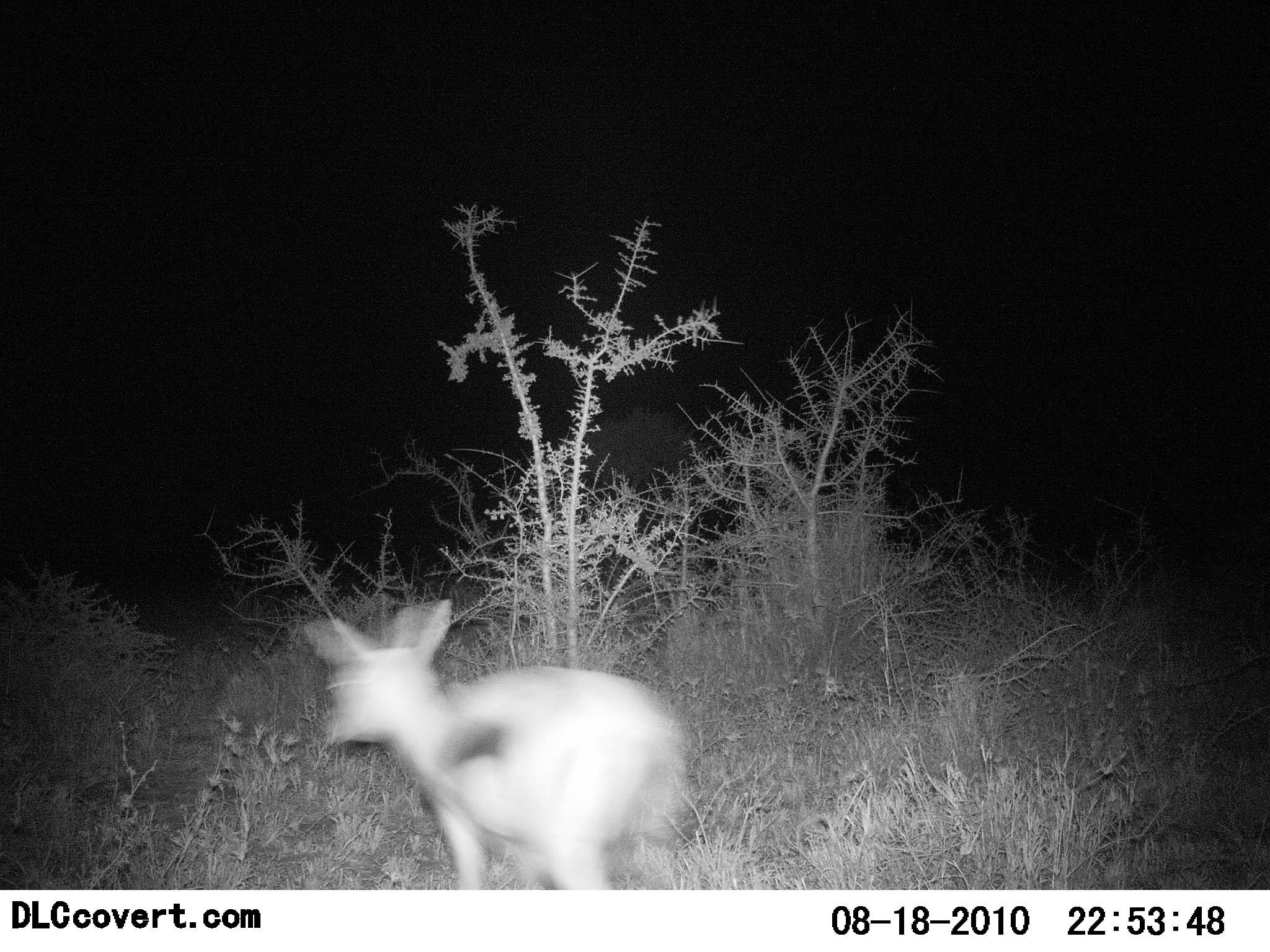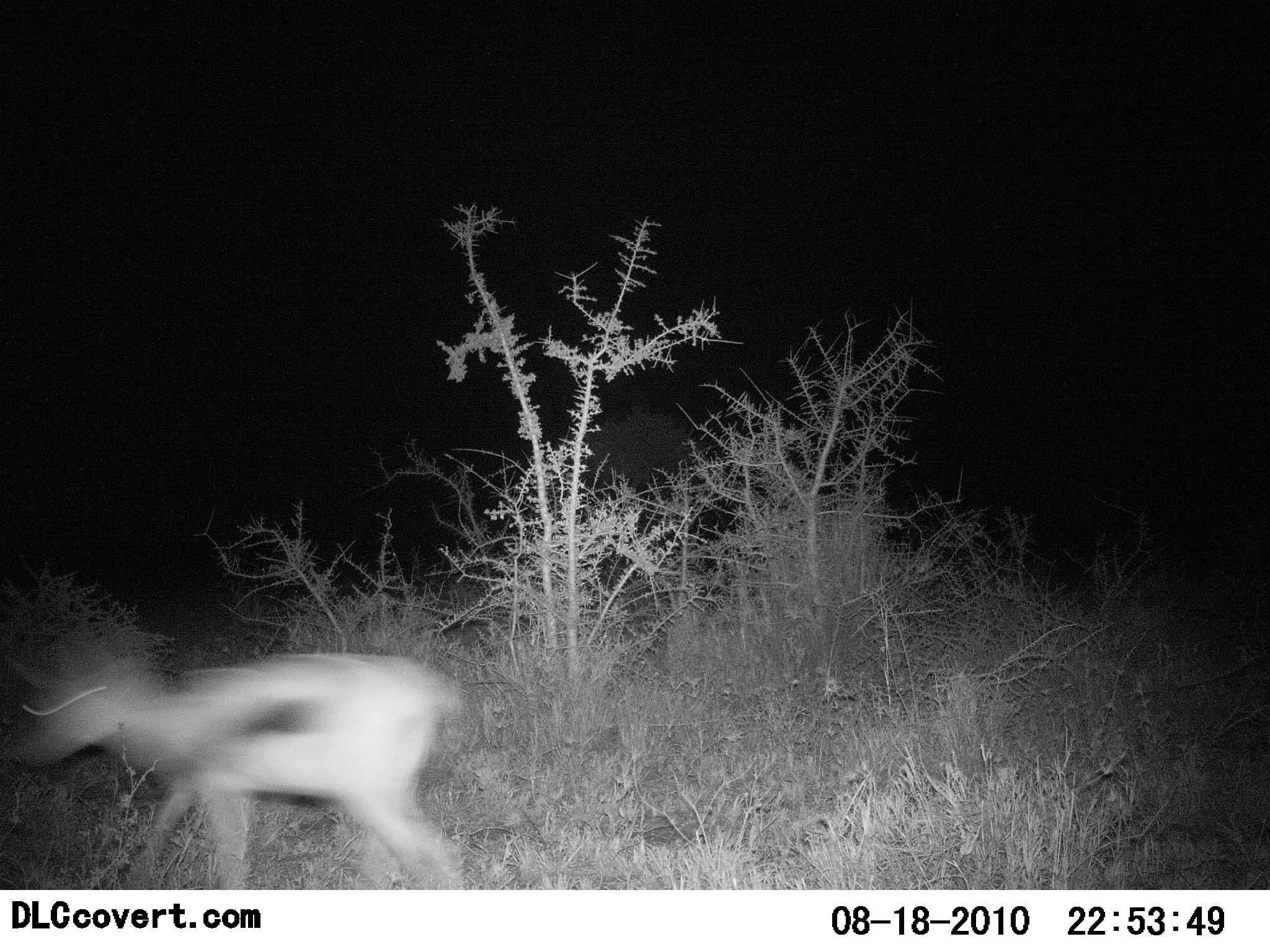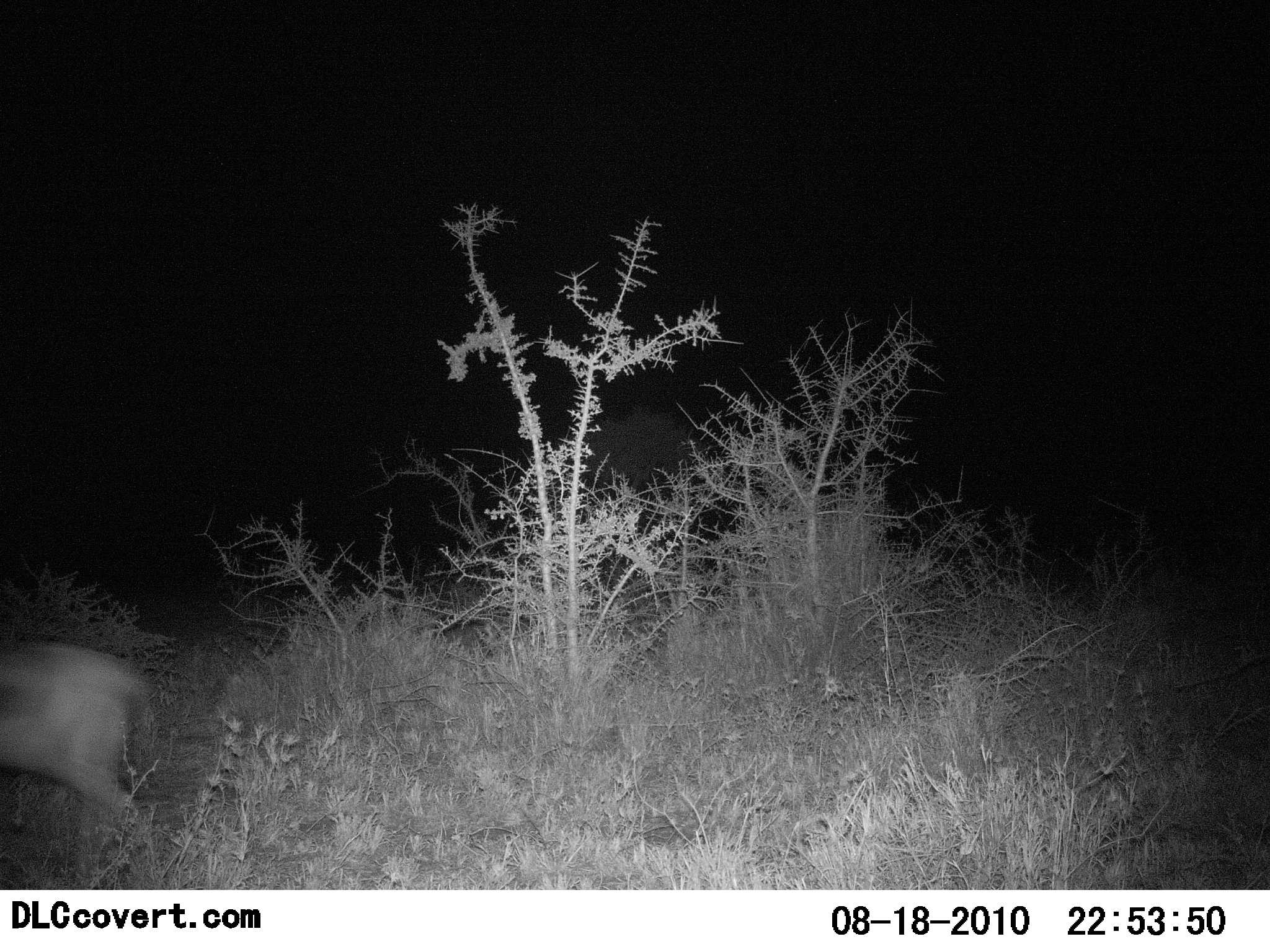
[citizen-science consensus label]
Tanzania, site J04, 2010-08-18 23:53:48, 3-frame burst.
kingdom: Animalia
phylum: Chordata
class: Mammalia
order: Artiodactyla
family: Bovidae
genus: Eudorcas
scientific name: Eudorcas thomsonii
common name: thomson's gazelle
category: gazellethomsons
Gazellethomsons (thomson's gazelle) (Eudorcas thomsonii), count 1. Behavior (volunteer vote fractions): standing 0%, resting 0%, moving 100%, interacting 0%. Young present (vote fraction): 18%. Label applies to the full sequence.